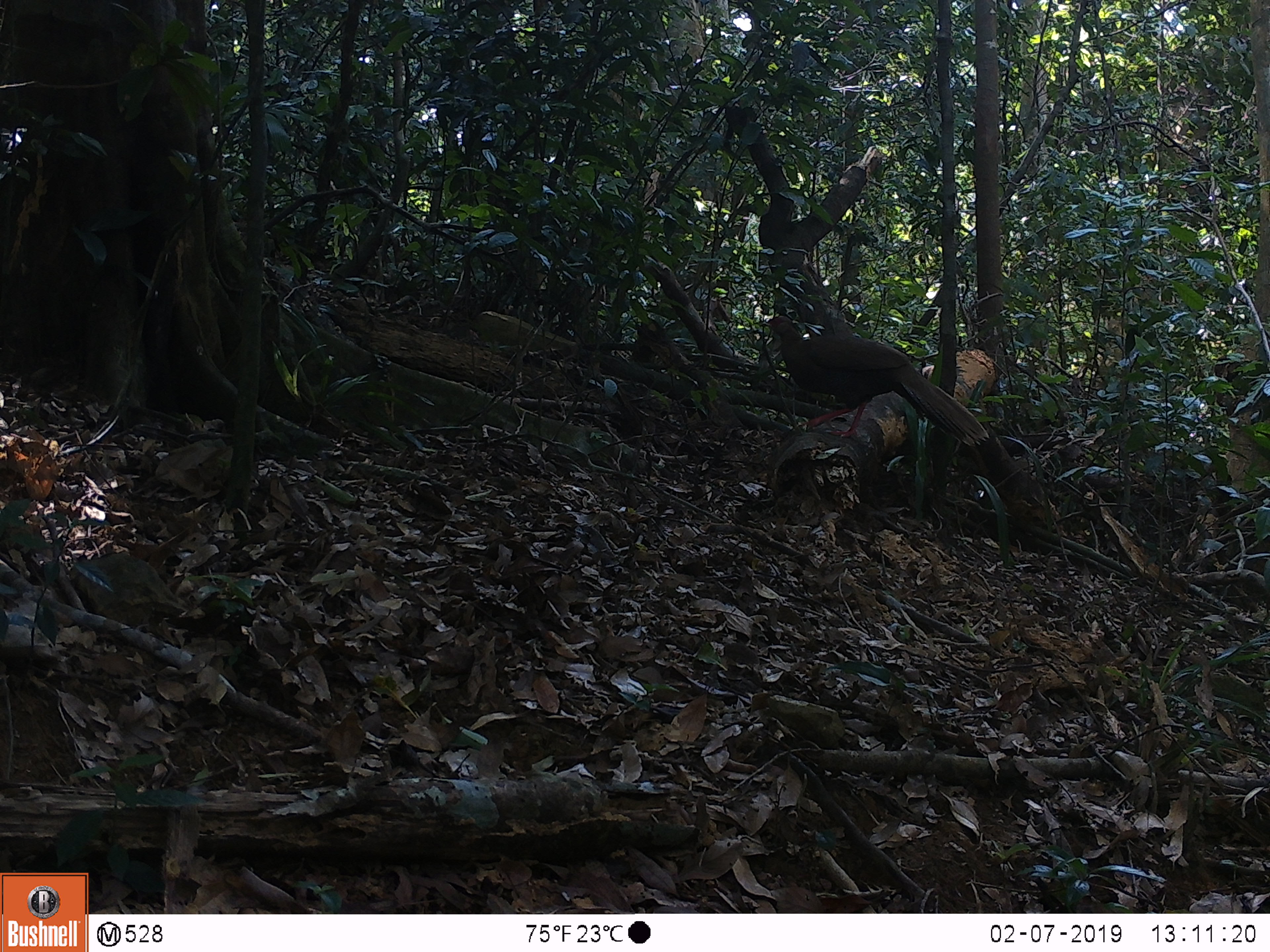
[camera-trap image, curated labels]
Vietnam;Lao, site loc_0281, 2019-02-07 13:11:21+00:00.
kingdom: Animalia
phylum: Chordata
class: Aves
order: Galliformes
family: Phasianidae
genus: Lophura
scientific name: Lophura nycthemera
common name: silver pheasant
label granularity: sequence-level